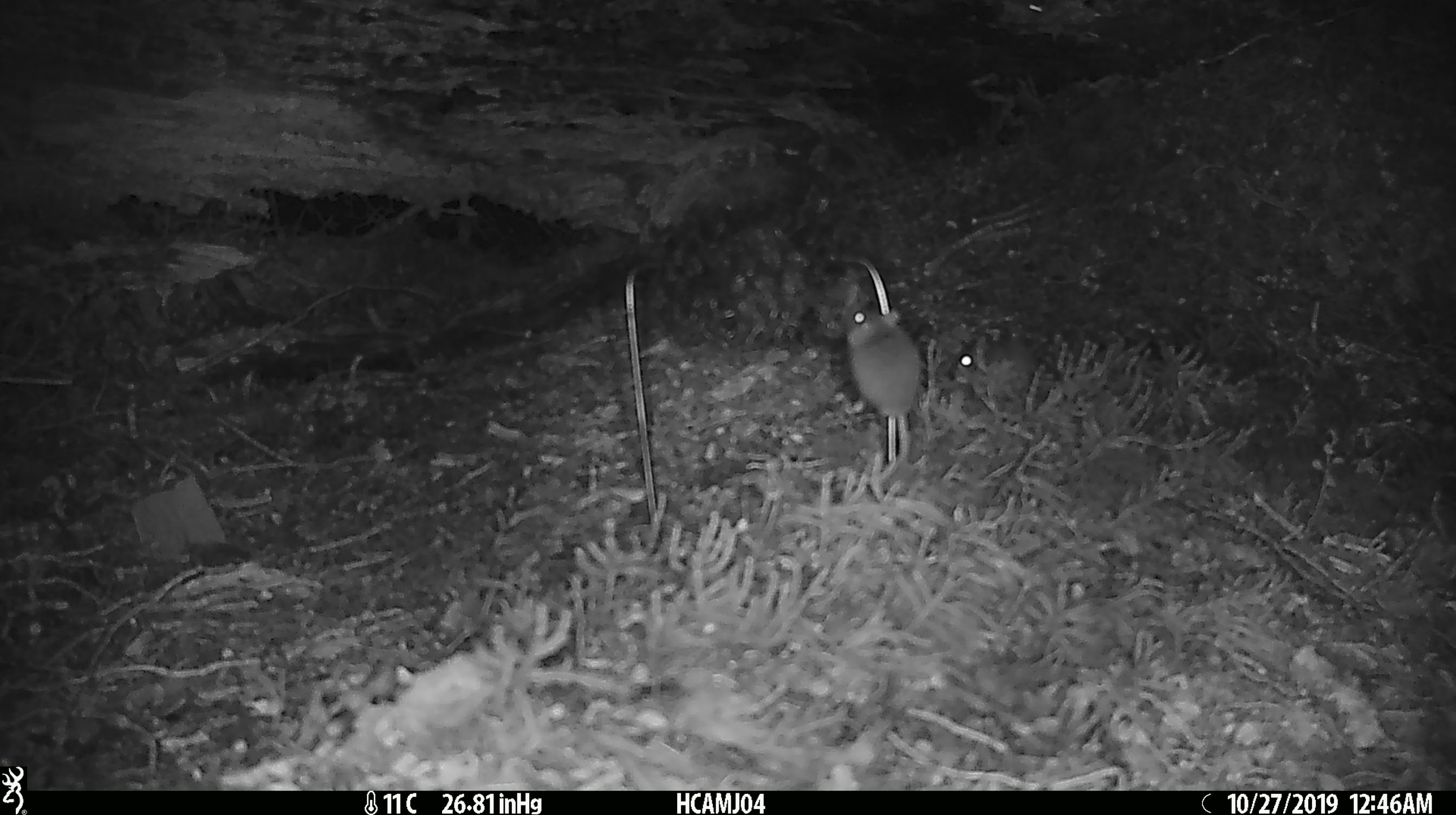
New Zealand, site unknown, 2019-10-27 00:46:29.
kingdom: Animalia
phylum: Chordata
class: Mammalia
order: Rodentia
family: Muridae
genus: Mus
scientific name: Mus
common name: mouse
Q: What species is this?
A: Mouse (Mus).